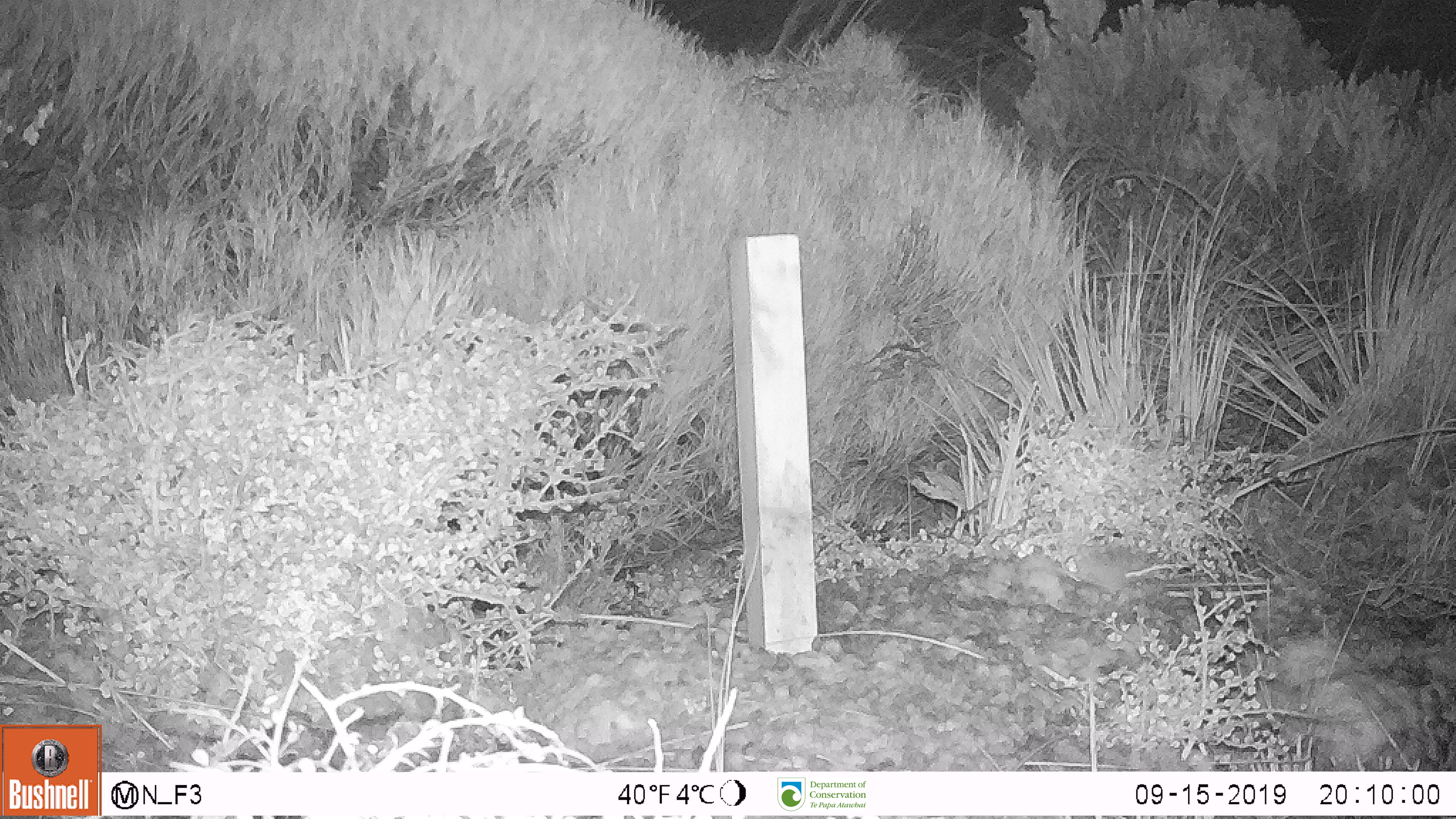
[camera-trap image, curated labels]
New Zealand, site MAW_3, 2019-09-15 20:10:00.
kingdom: Animalia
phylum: Chordata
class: Mammalia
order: Rodentia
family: Muridae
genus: Mus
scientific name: Mus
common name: mouse